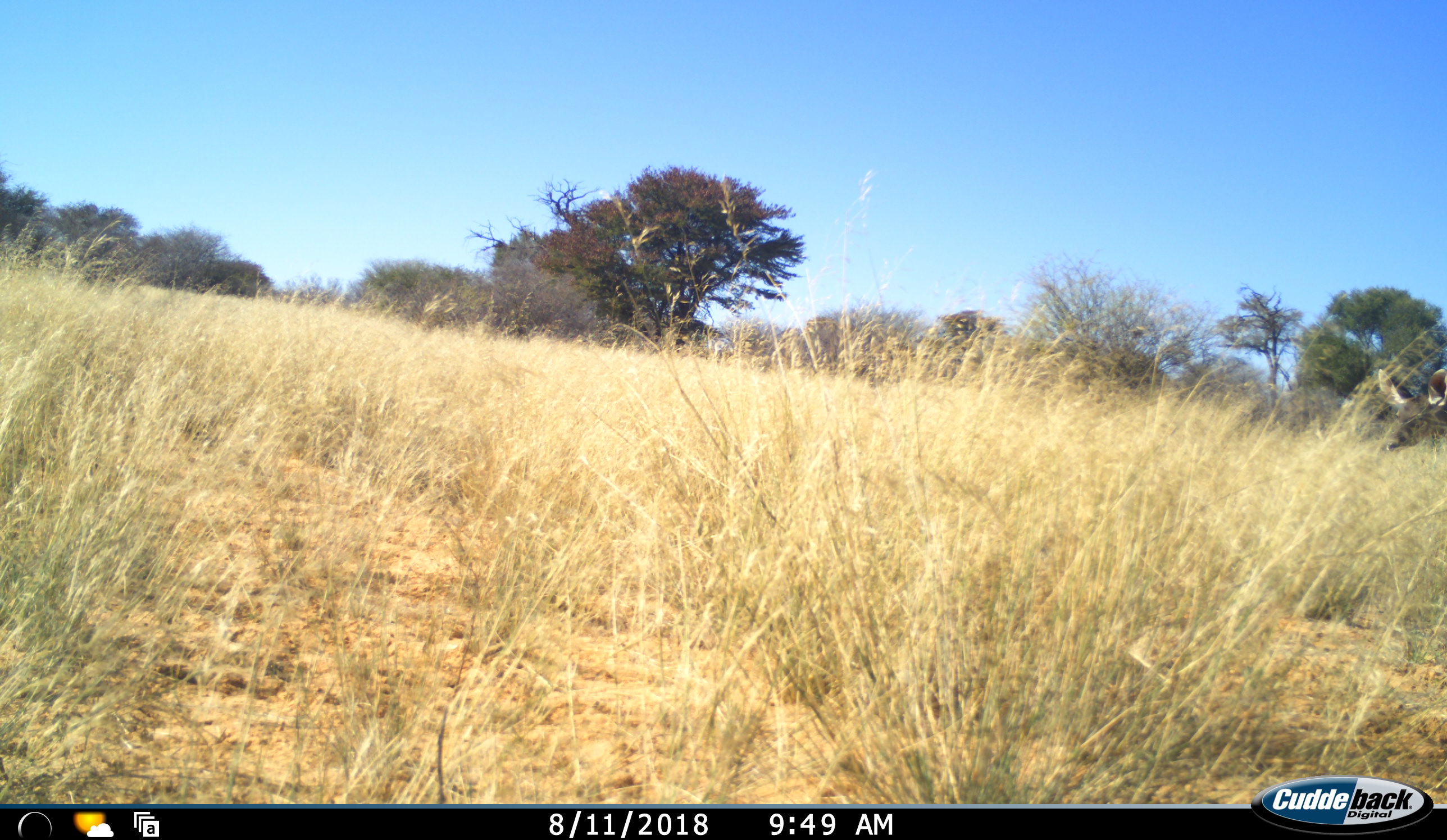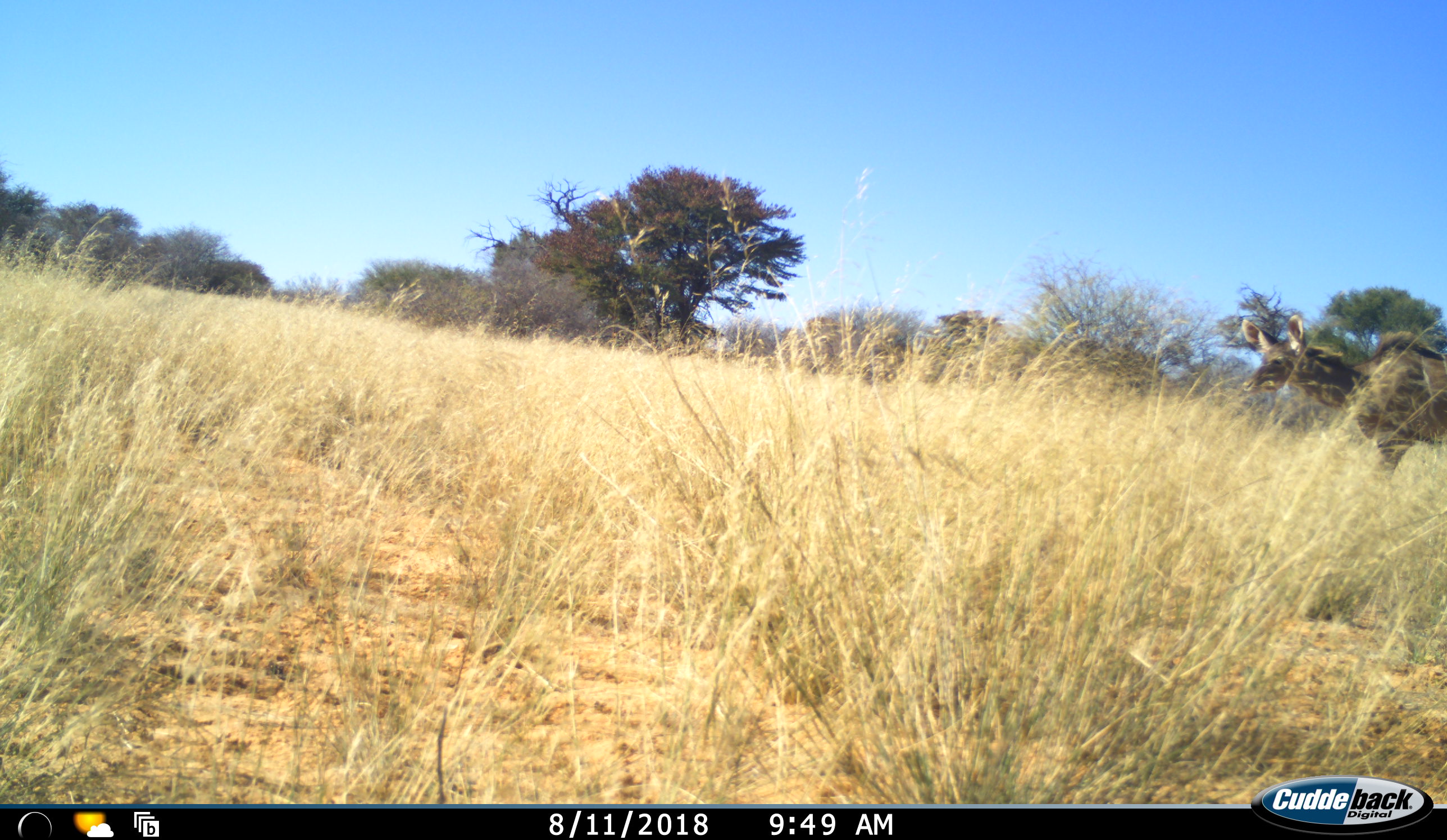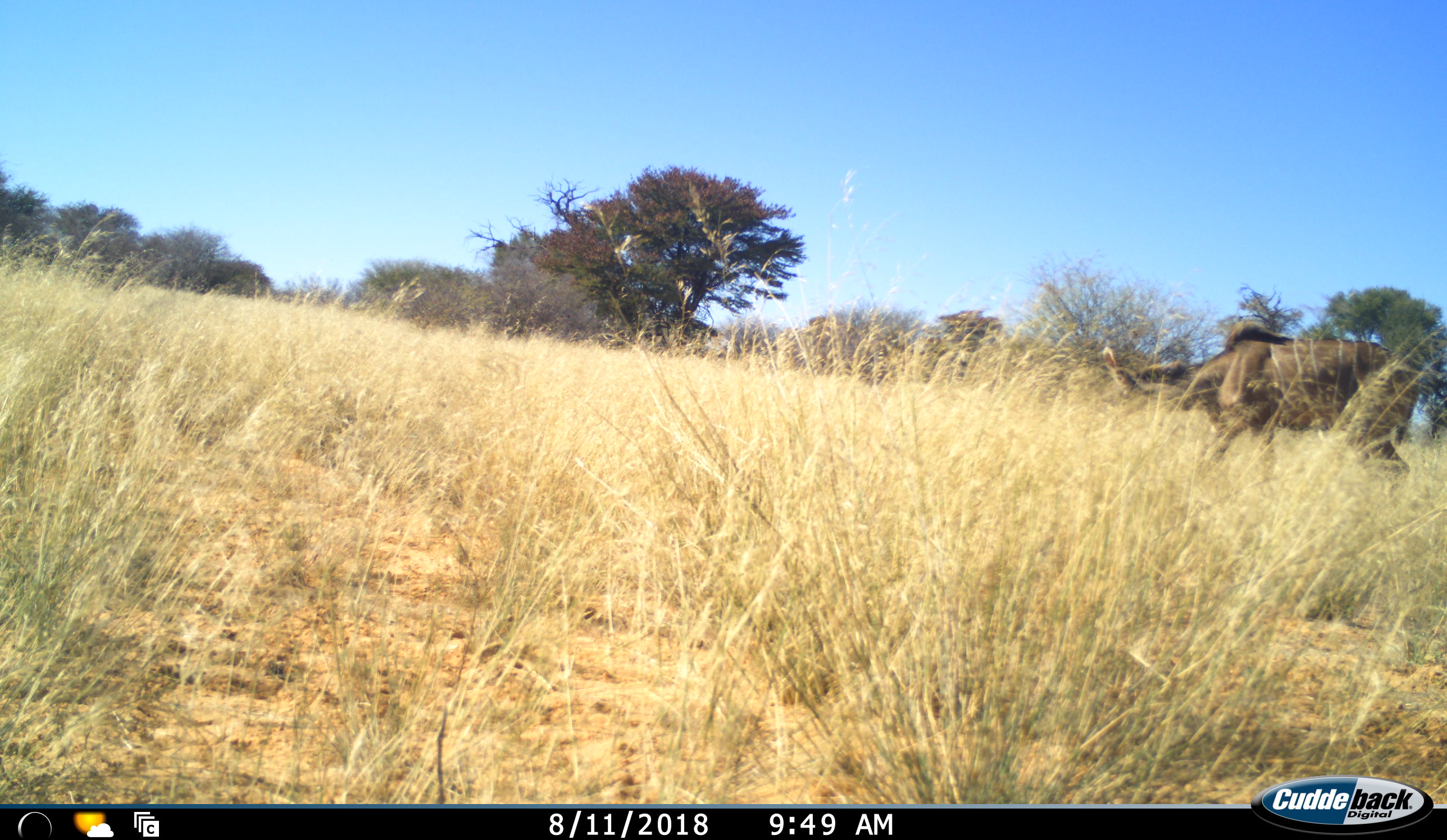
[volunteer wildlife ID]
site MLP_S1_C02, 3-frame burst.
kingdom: Animalia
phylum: Chordata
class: Mammalia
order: Artiodactyla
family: Bovidae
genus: Tragelaphus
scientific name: Tragelaphus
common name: kudu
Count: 1.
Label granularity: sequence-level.